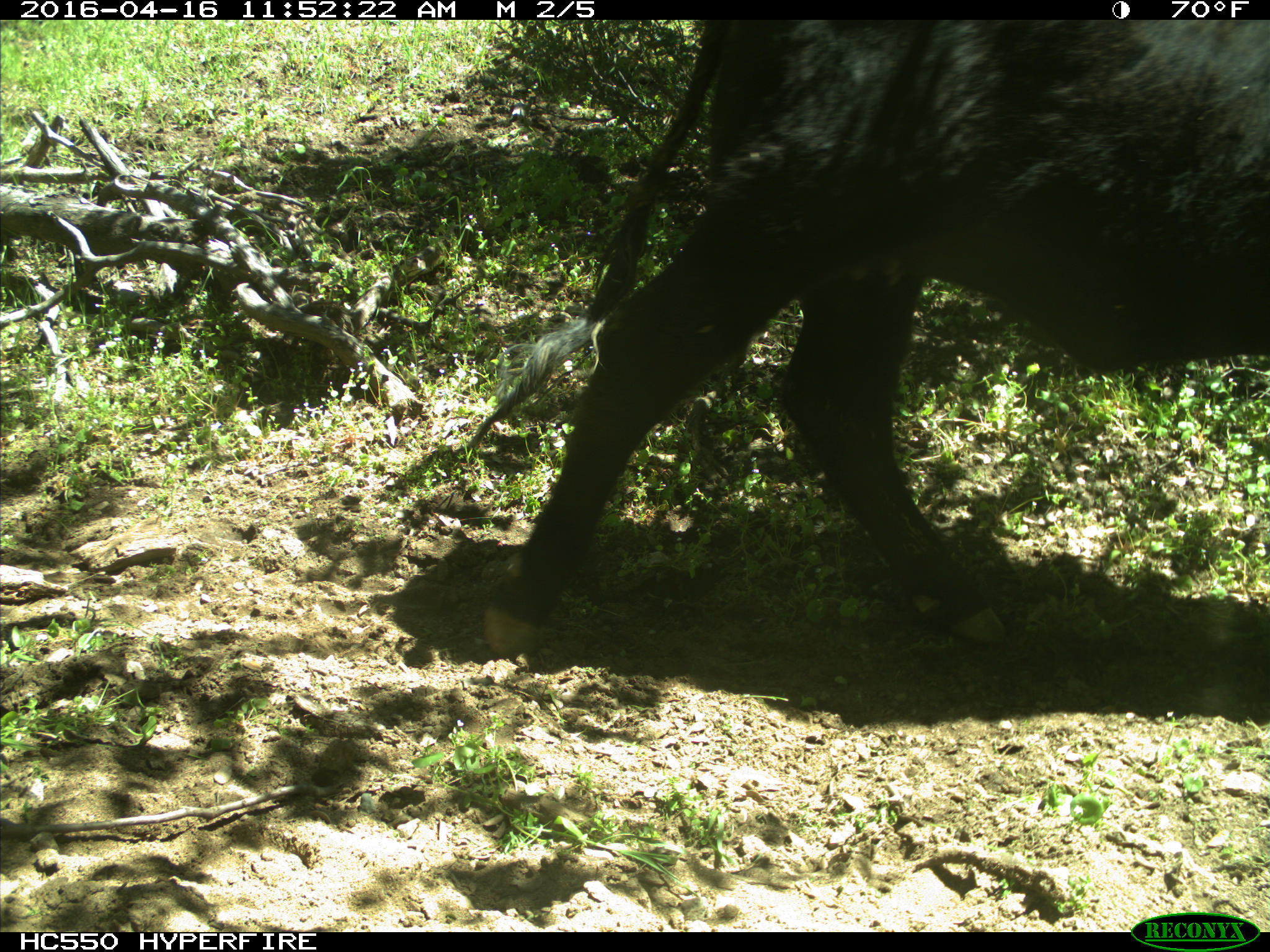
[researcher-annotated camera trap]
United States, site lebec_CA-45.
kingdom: Animalia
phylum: Chordata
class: Mammalia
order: Artiodactyla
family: Bovidae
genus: Bos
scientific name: Bos taurus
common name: domestic cow